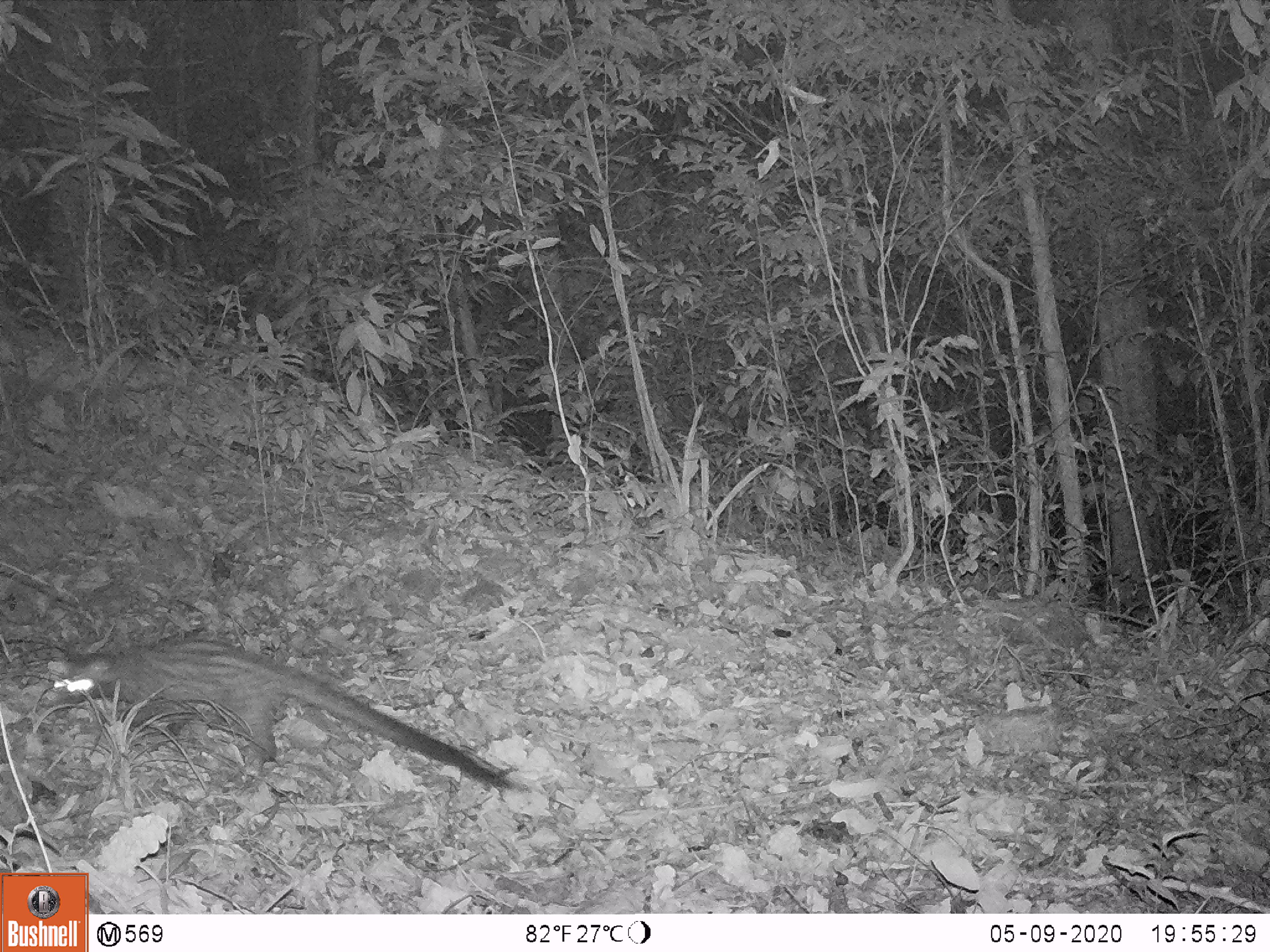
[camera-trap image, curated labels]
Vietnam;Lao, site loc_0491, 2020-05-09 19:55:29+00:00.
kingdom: Animalia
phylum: Chordata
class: Mammalia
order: Carnivora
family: Viverridae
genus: Paradoxurus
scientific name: Paradoxurus hermaphroditus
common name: common palm civet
Common palm civet (Paradoxurus hermaphroditus). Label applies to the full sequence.